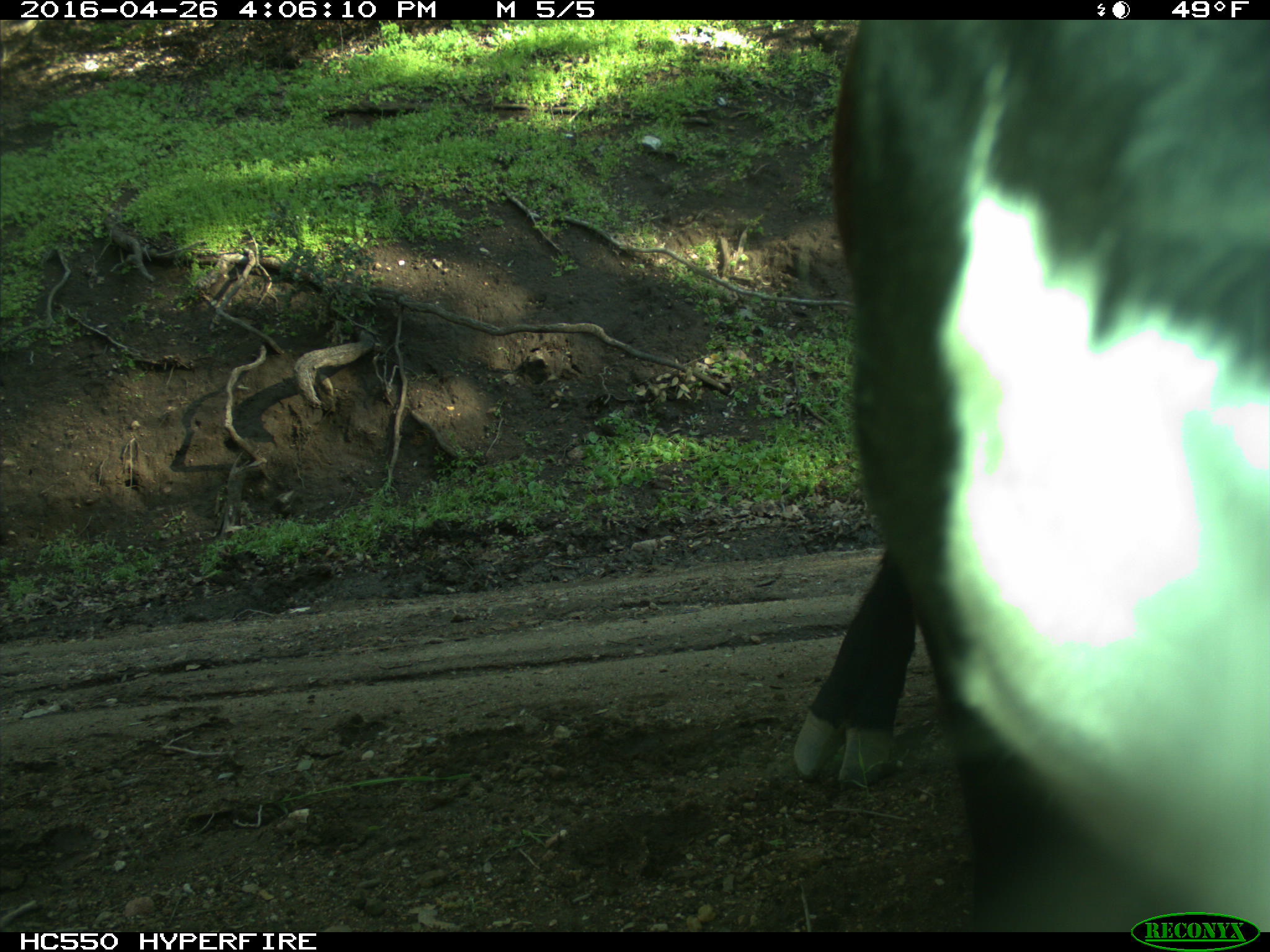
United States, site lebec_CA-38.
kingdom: Animalia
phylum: Chordata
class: Mammalia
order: Artiodactyla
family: Bovidae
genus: Bos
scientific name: Bos taurus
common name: domestic cow